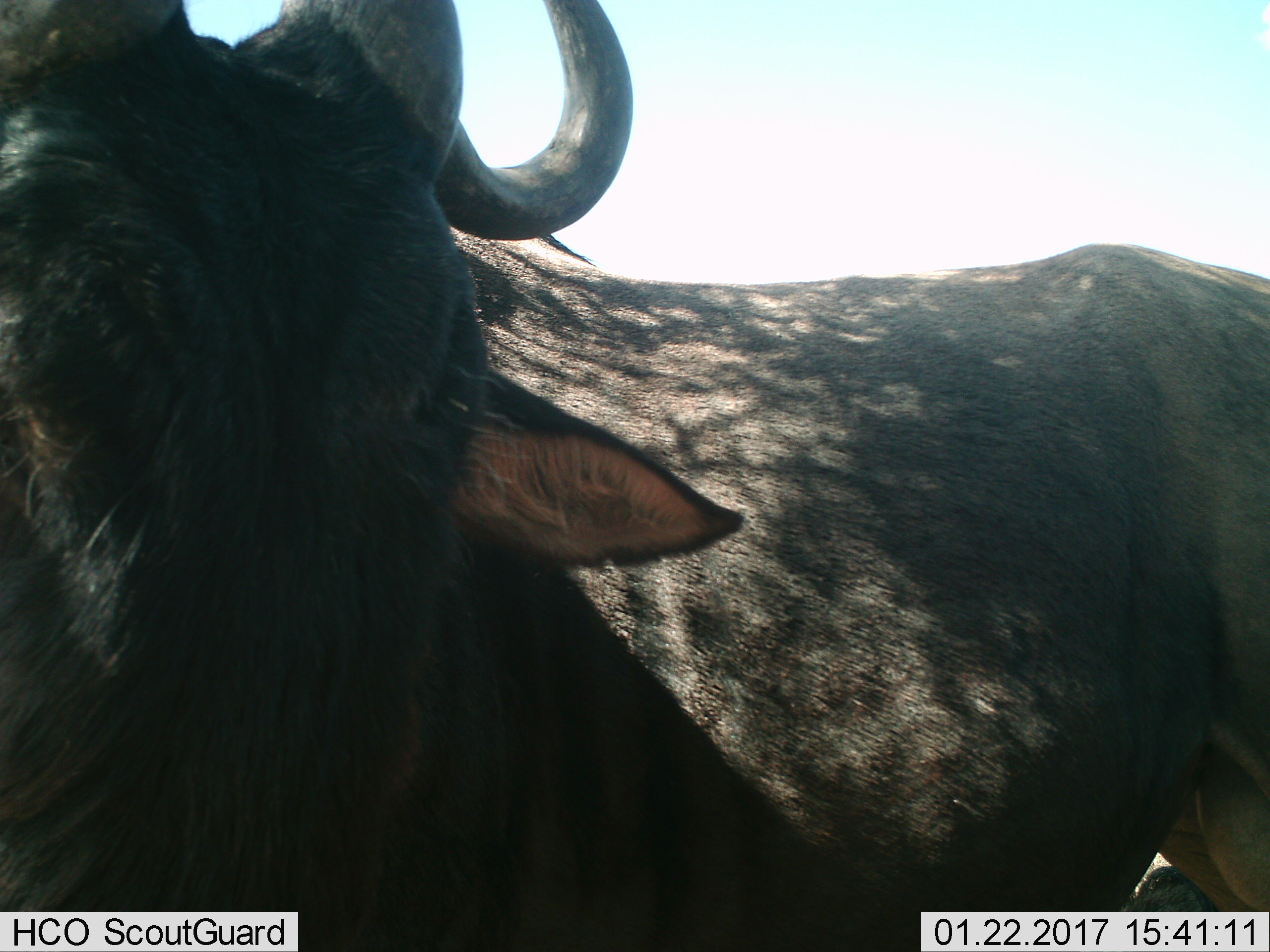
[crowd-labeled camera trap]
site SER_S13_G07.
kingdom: Animalia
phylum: Chordata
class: Mammalia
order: Artiodactyla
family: Bovidae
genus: Connochaetes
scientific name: Connochaetes taurinus taurinus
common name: blue wildebeest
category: wildebeestblue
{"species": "wildebeestblue (blue wildebeest) (Connochaetes taurinus taurinus)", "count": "1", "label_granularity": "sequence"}